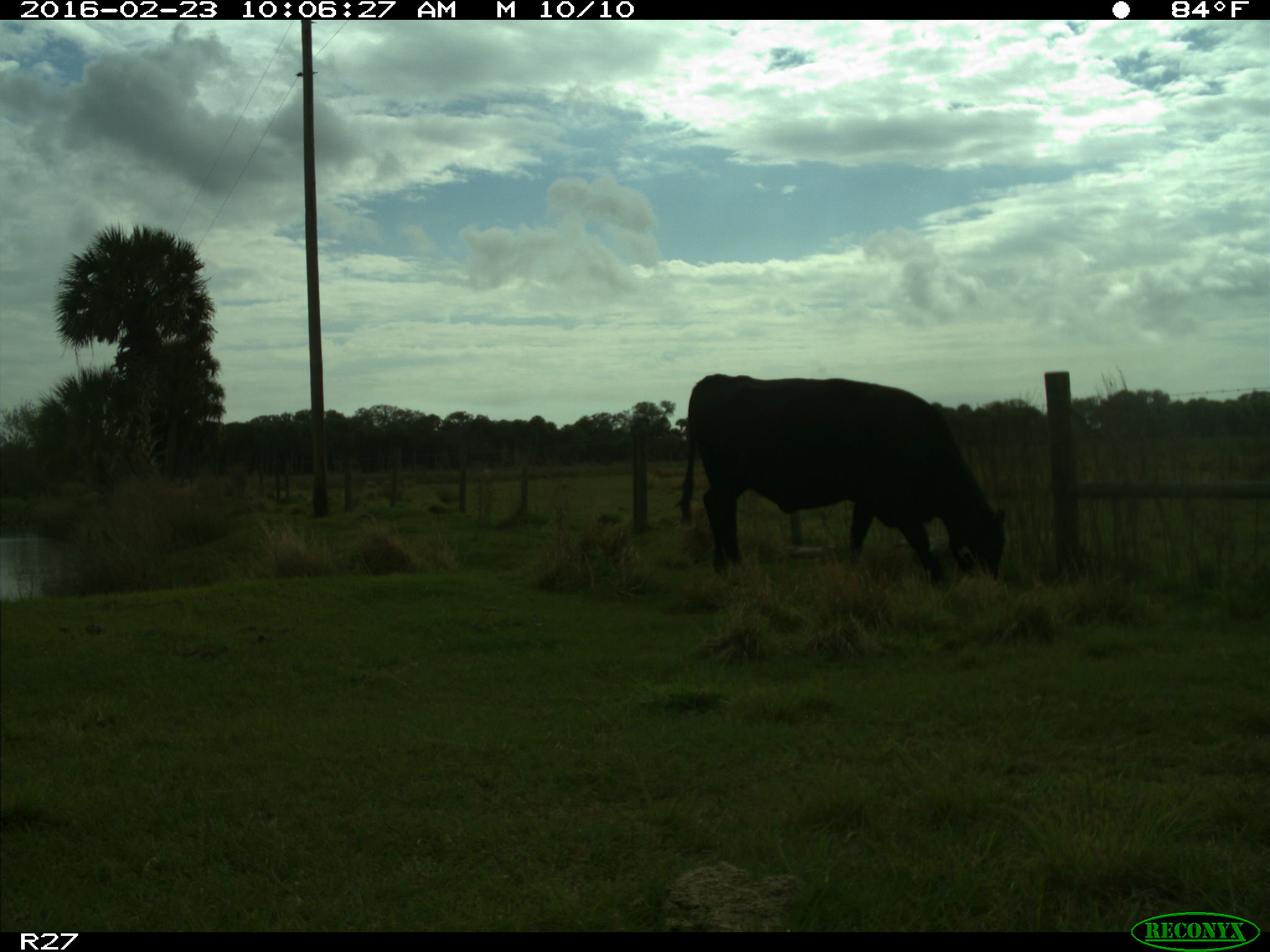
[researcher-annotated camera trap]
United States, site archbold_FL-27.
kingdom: Animalia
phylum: Chordata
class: Mammalia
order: Artiodactyla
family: Bovidae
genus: Bos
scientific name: Bos taurus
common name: domestic cow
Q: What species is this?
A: Bos taurus (domestic cow).